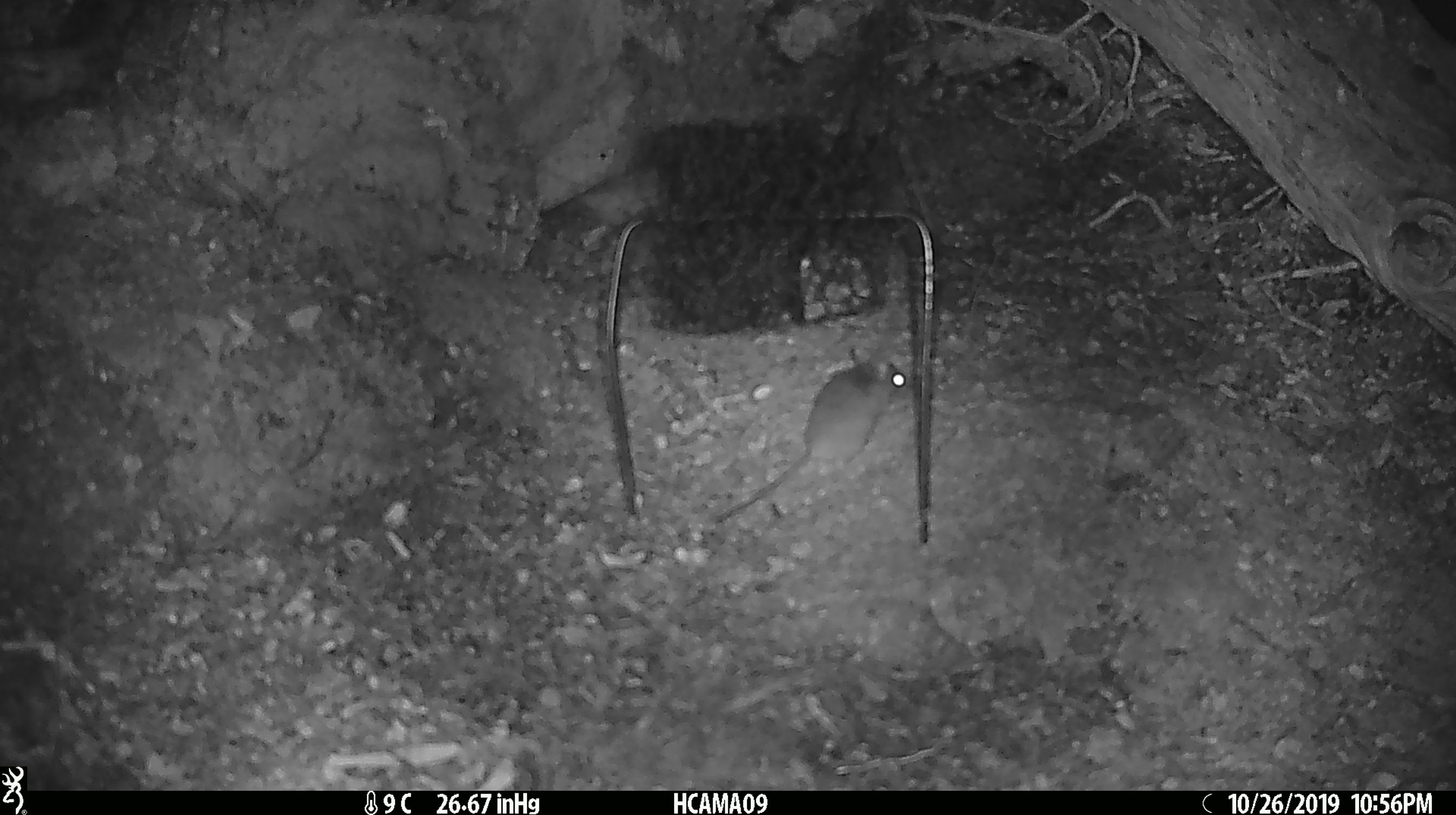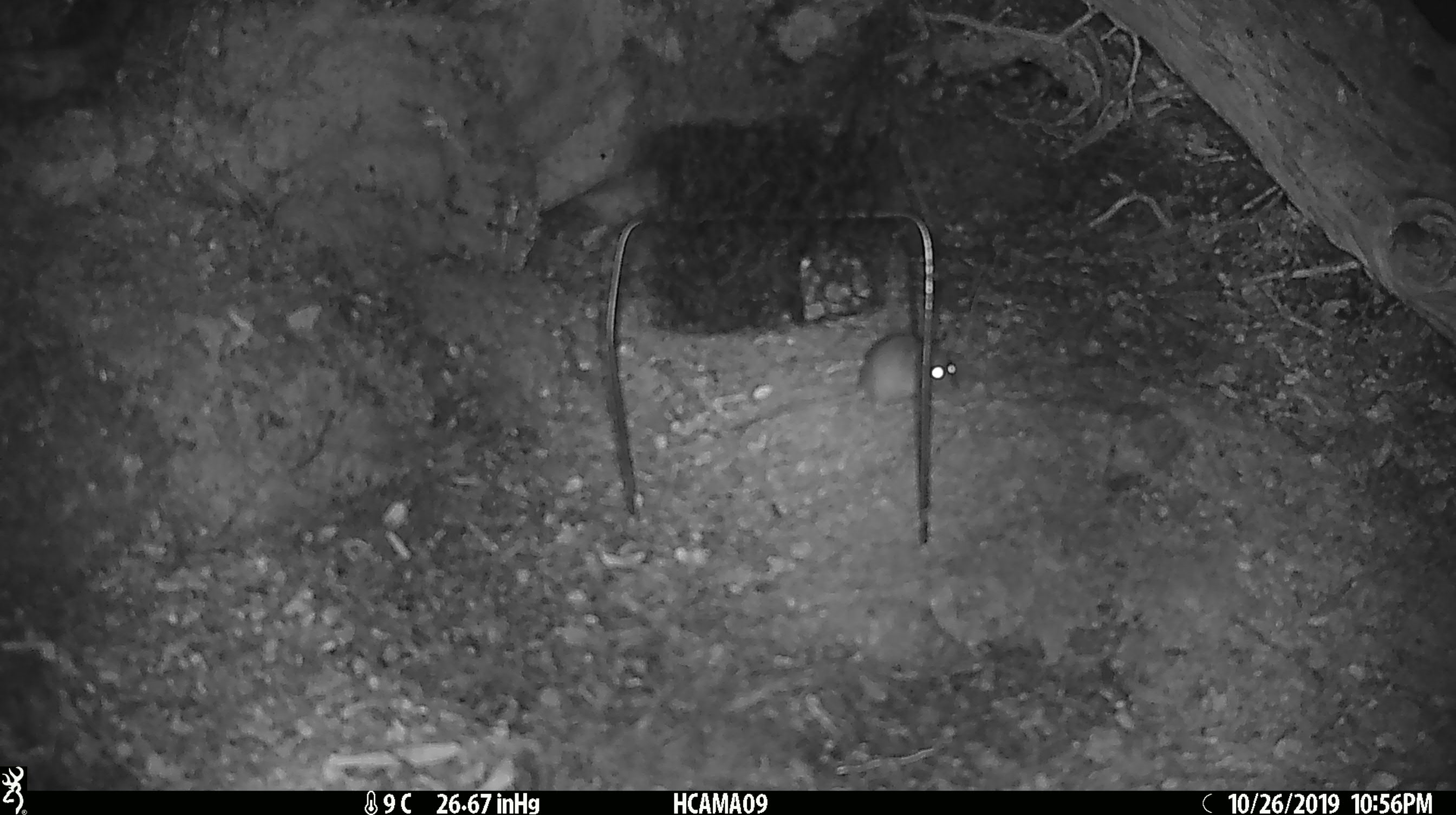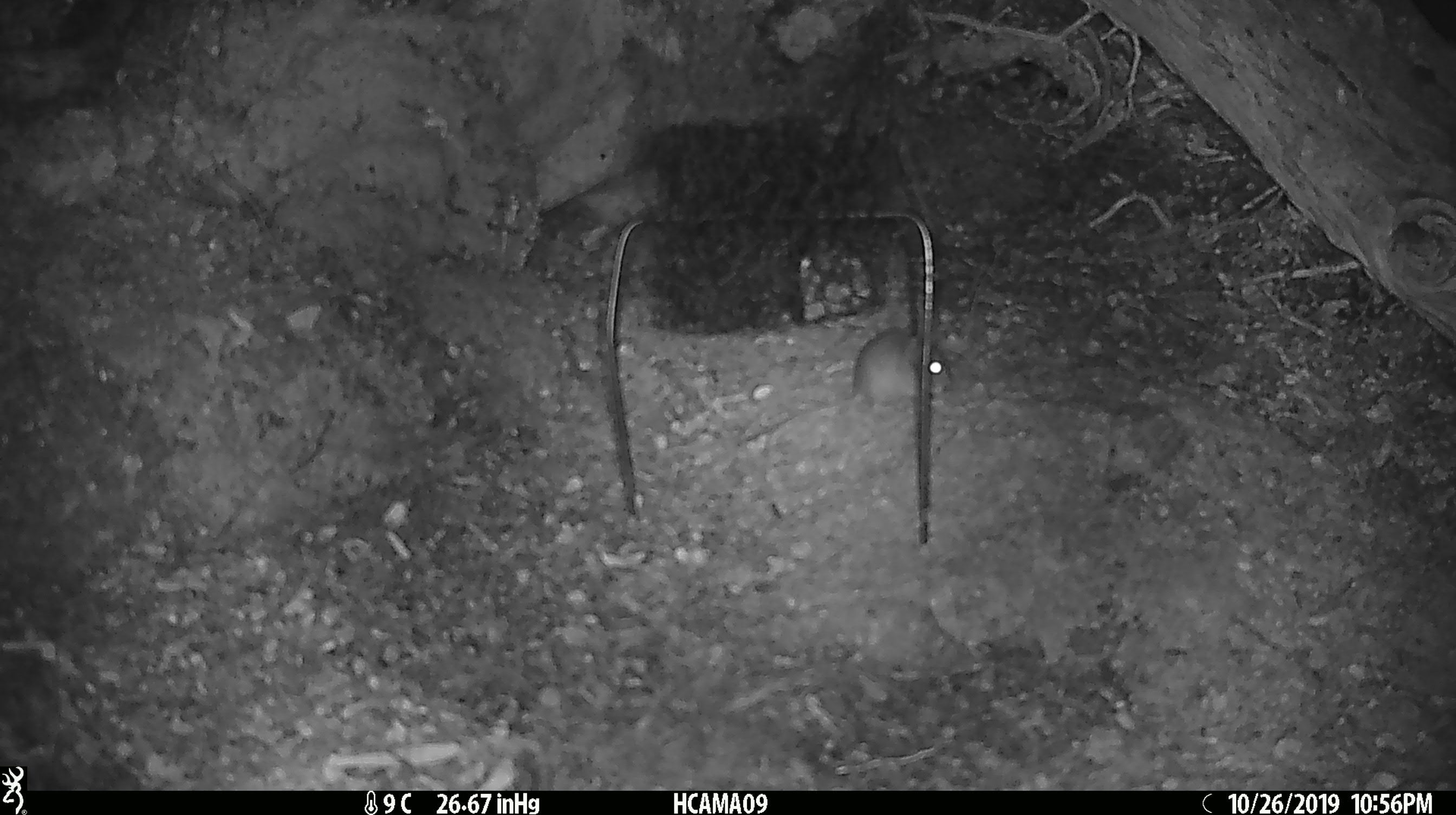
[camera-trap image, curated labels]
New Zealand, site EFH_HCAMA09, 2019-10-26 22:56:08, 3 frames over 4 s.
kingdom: Animalia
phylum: Chordata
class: Mammalia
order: Rodentia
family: Muridae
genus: Mus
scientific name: Mus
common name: mouse